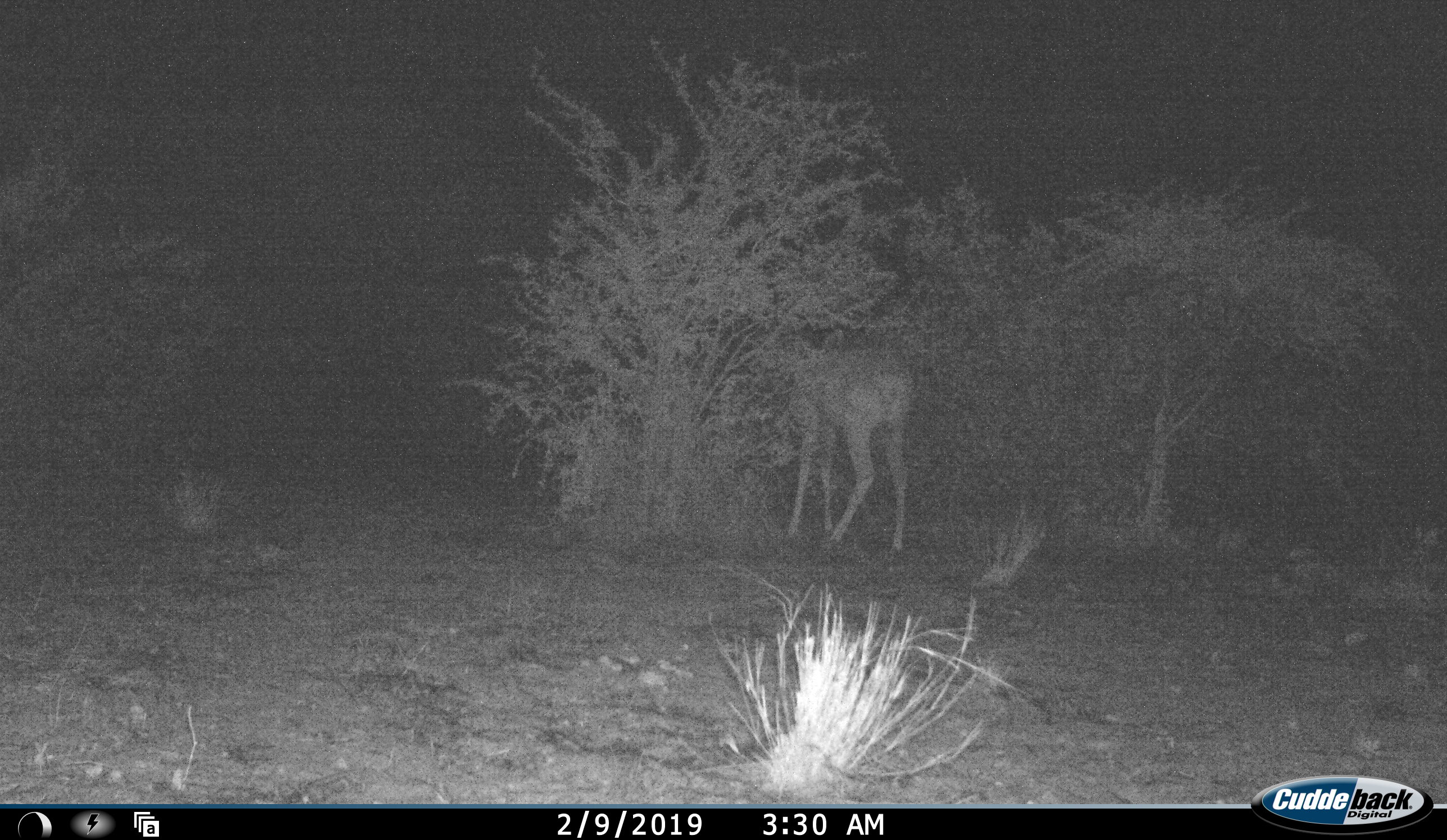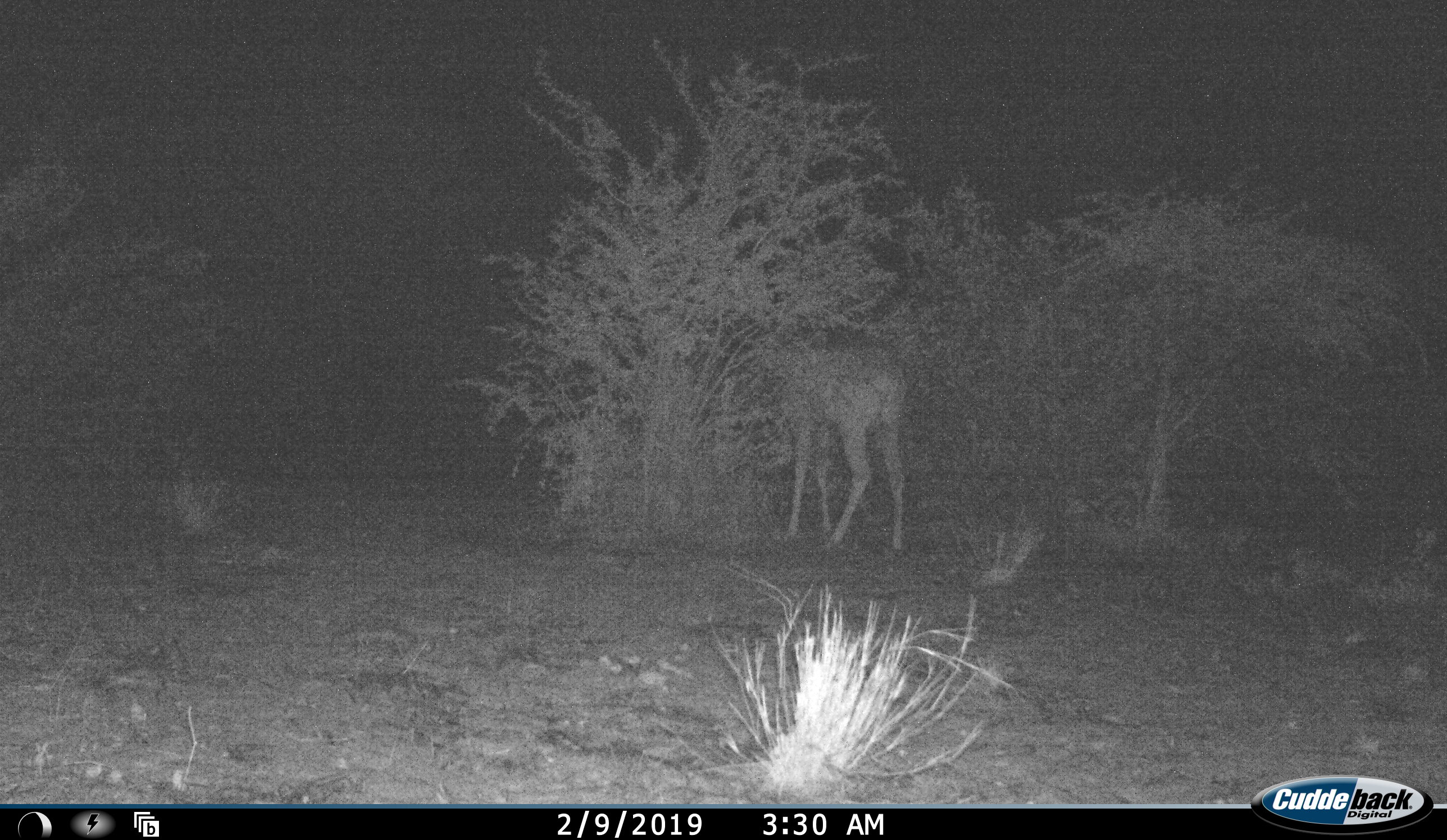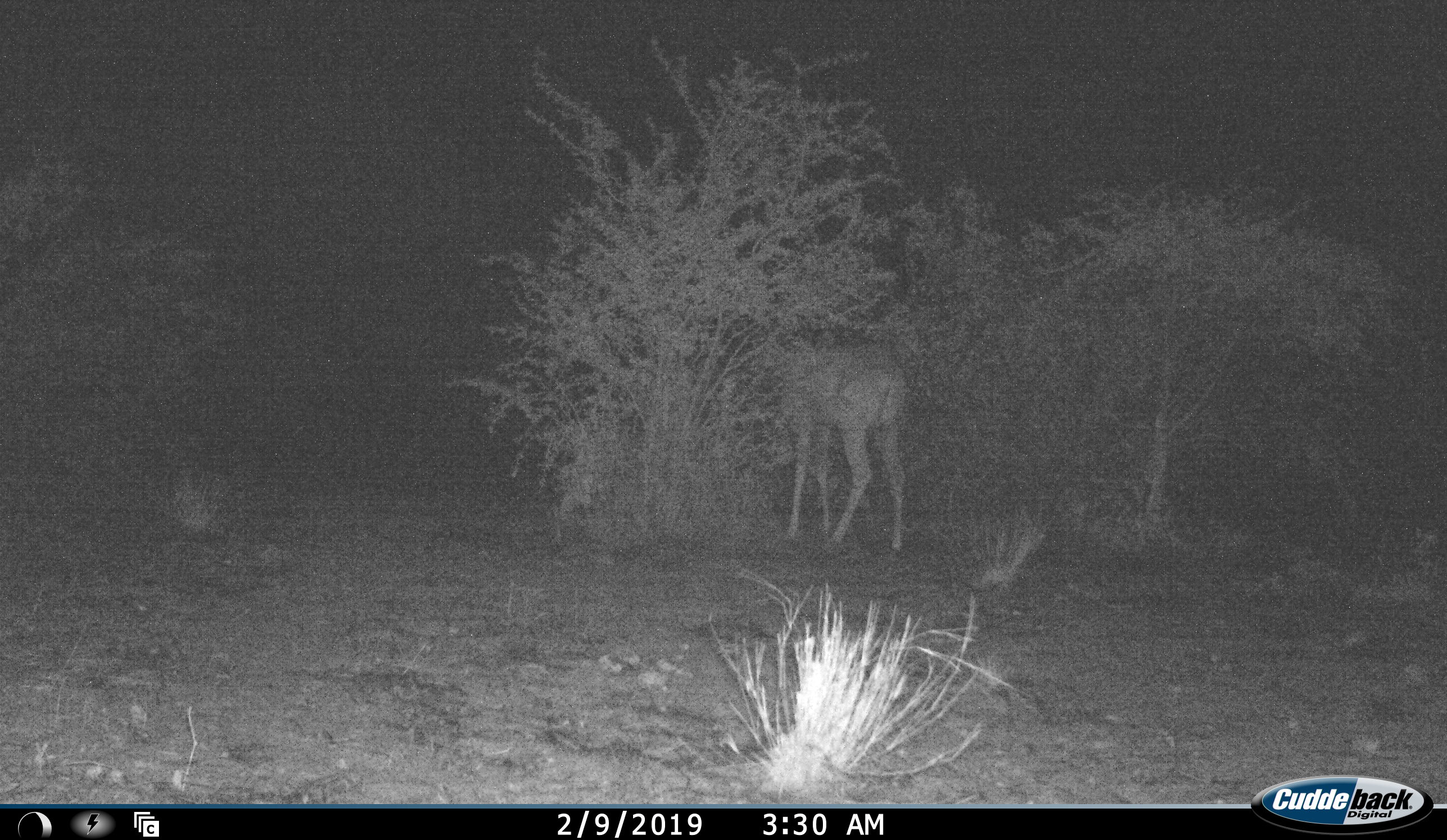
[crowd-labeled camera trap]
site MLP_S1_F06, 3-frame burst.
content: unidentified animal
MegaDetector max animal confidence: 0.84